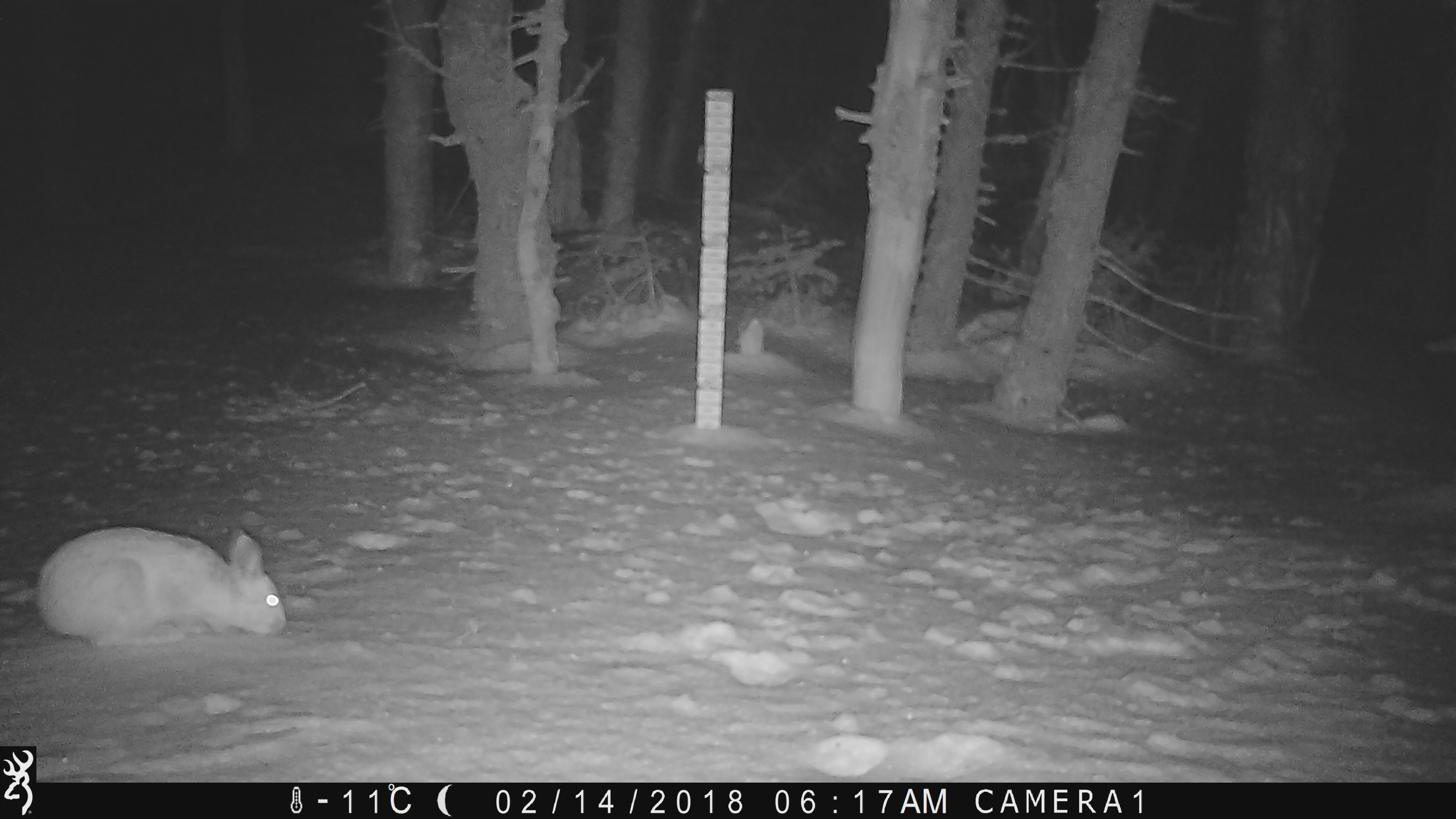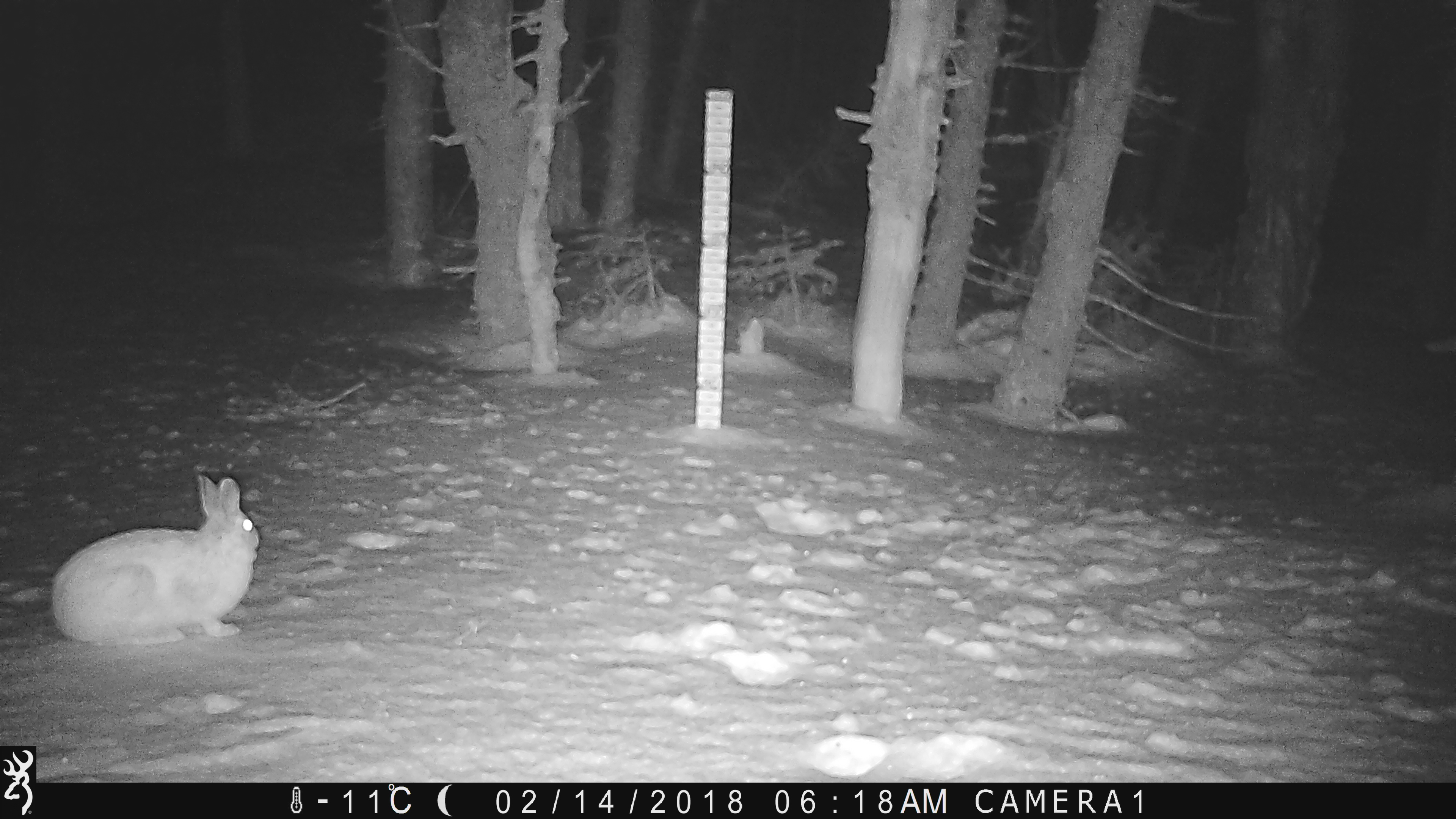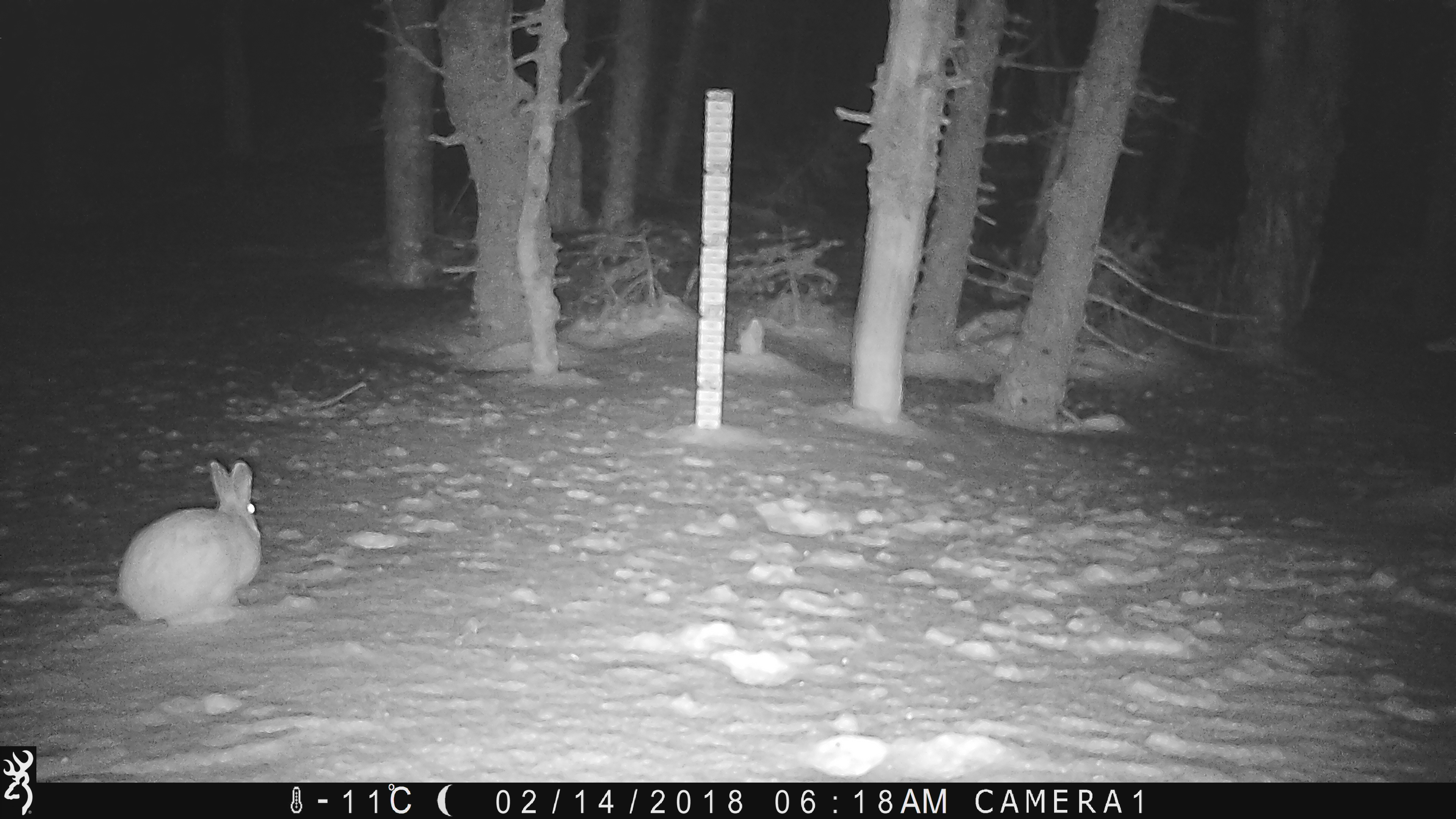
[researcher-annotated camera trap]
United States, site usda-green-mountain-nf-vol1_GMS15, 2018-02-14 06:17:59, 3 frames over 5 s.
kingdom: Animalia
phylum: Chordata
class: Mammalia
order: Lagomorpha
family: Leporidae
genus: Lepus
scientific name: Lepus americanus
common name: snowshoe hare